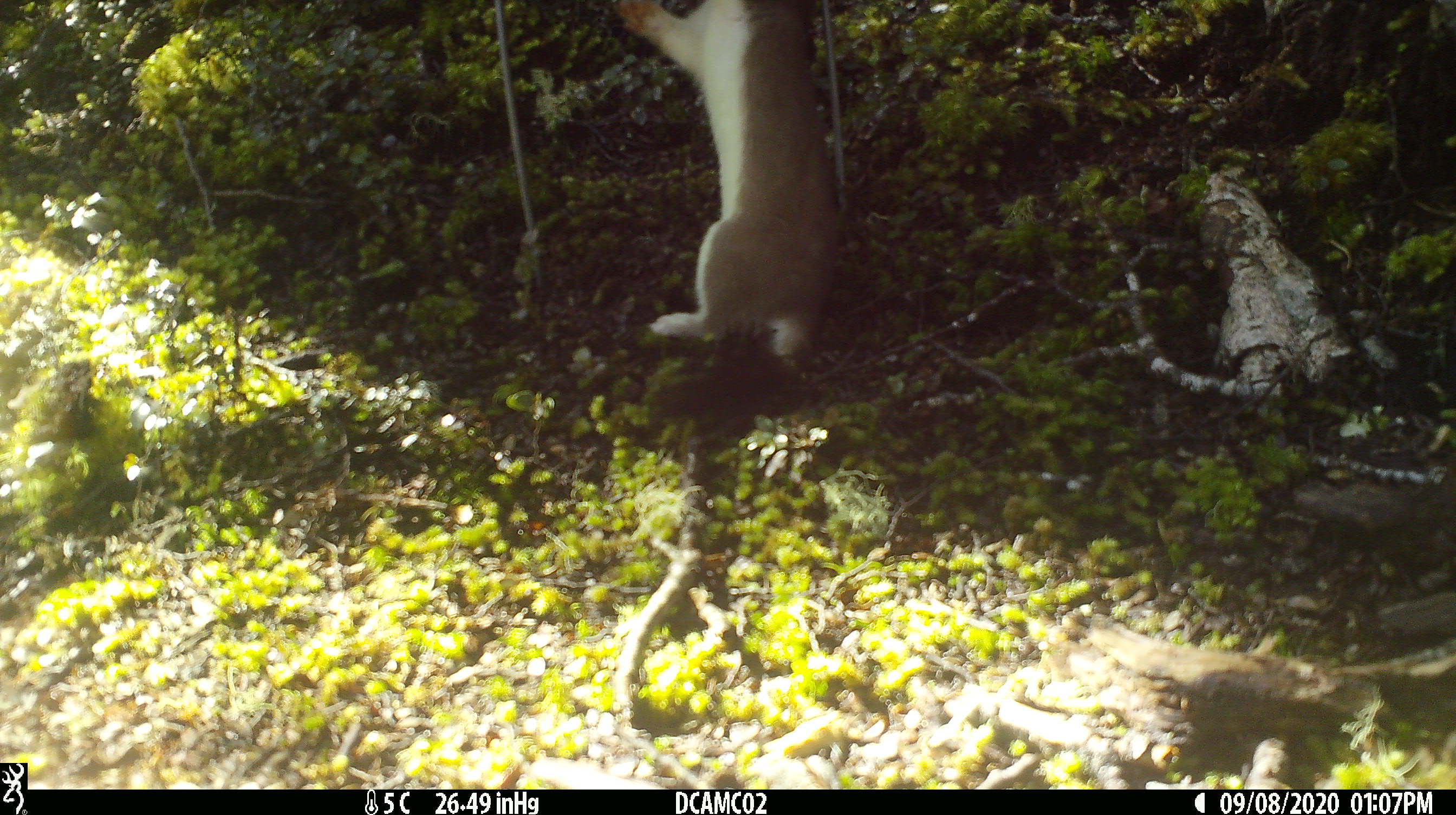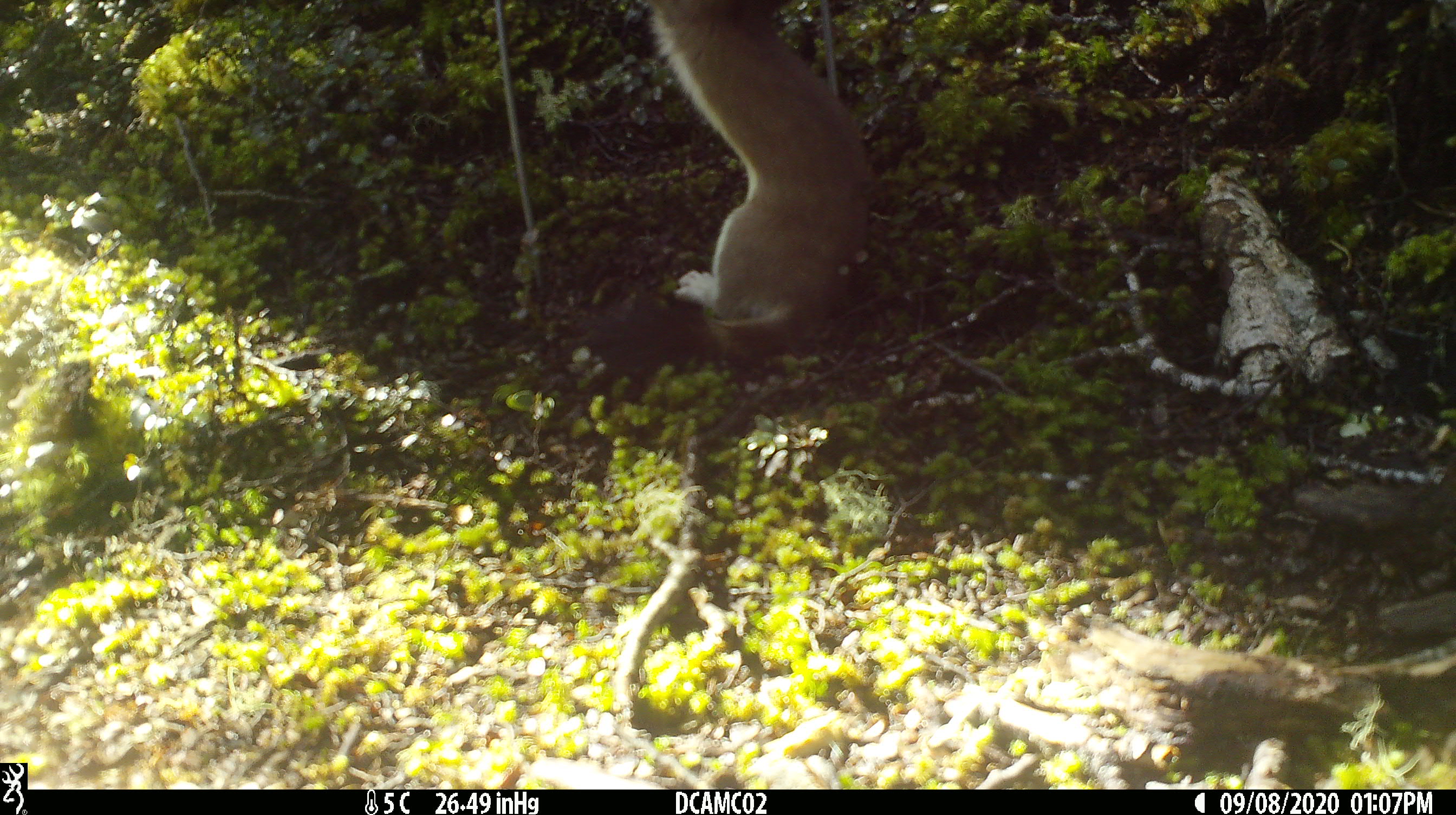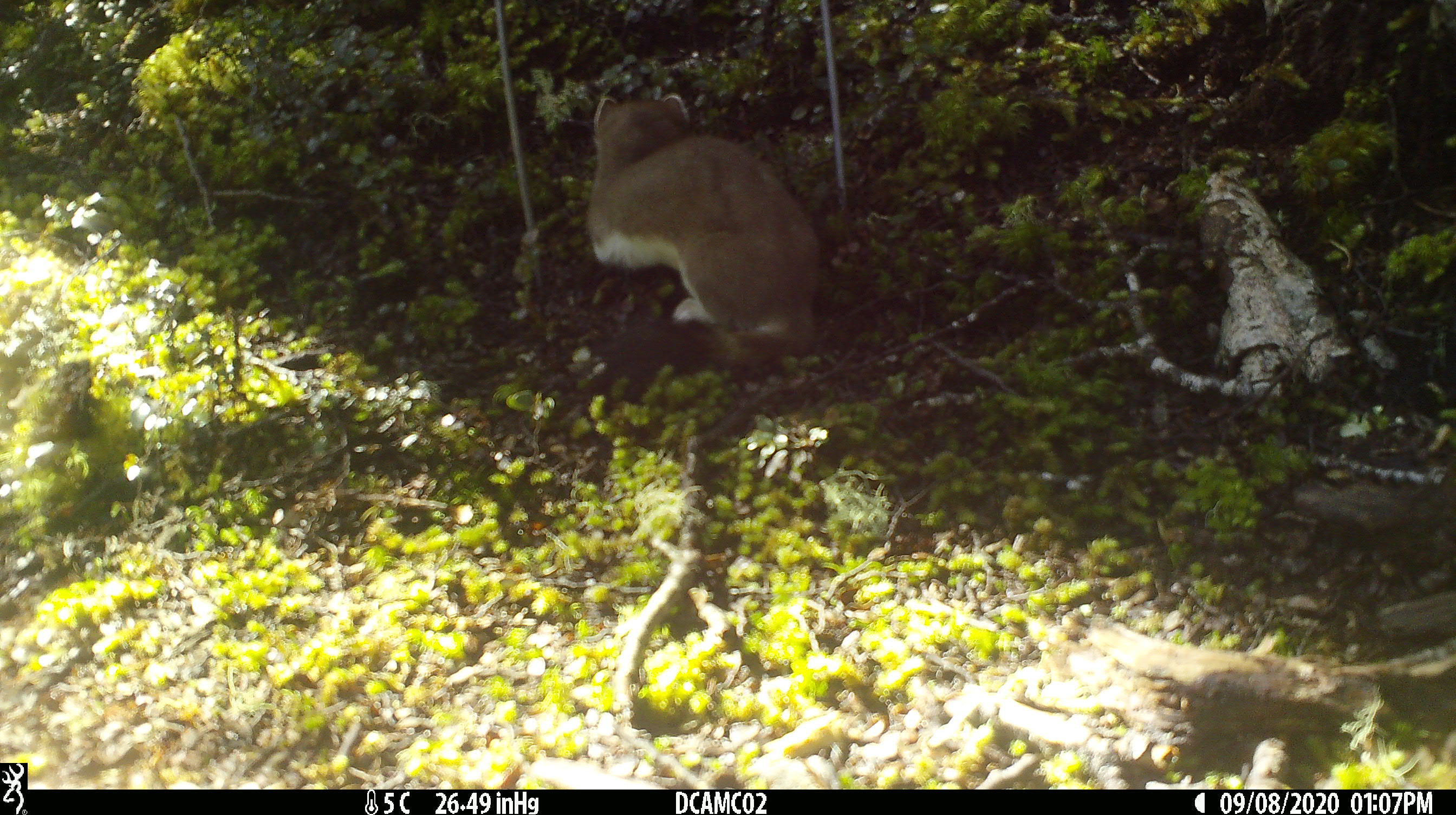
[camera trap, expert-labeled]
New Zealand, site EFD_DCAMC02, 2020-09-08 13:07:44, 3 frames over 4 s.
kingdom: Animalia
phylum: Chordata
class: Mammalia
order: Carnivora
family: Mustelidae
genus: Mustela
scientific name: Mustela erminea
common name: stoat